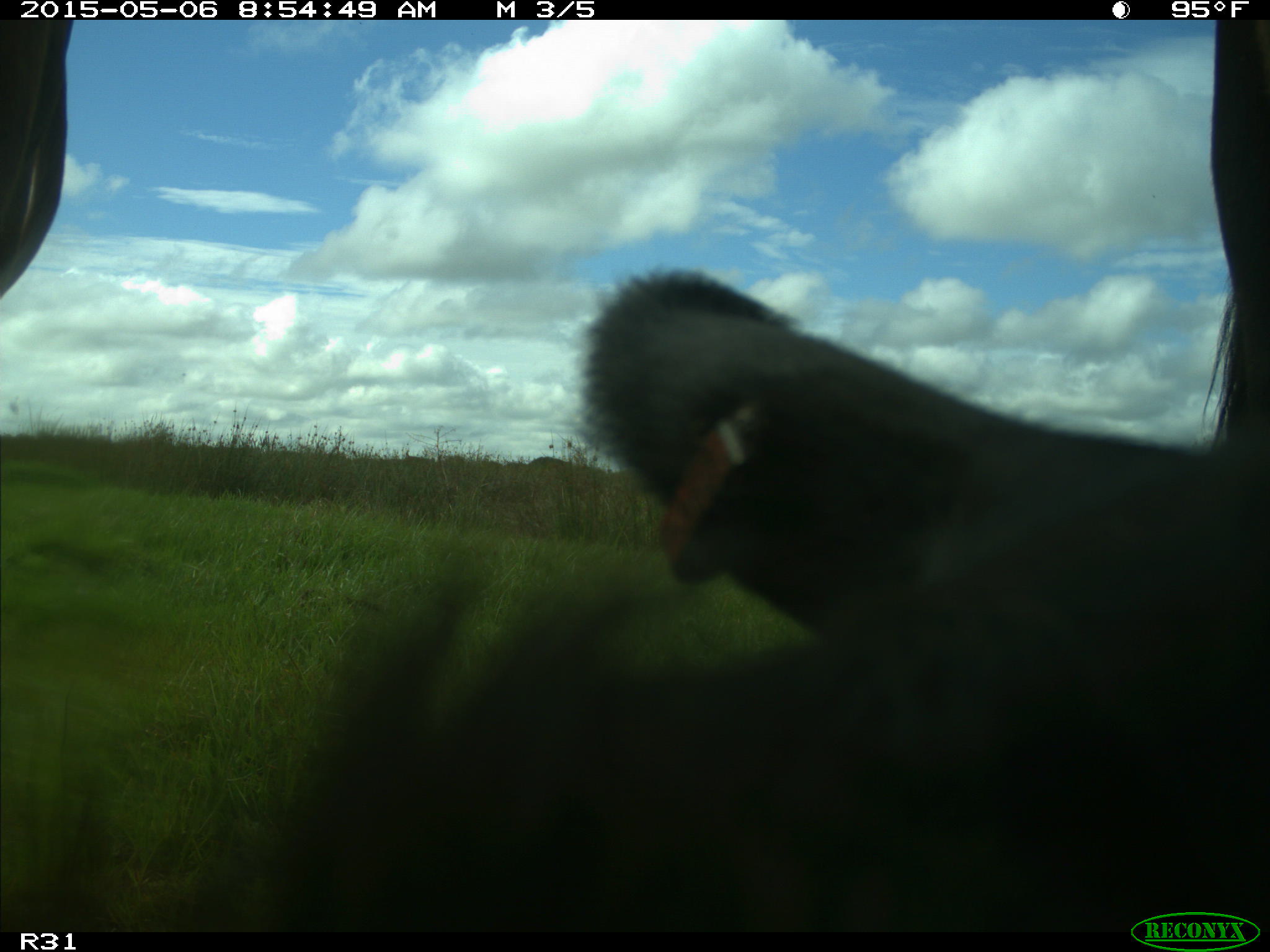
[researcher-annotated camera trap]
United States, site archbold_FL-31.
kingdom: Animalia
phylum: Chordata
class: Mammalia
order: Artiodactyla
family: Bovidae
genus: Bos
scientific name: Bos taurus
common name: domestic cow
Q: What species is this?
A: Bos taurus (domestic cow).